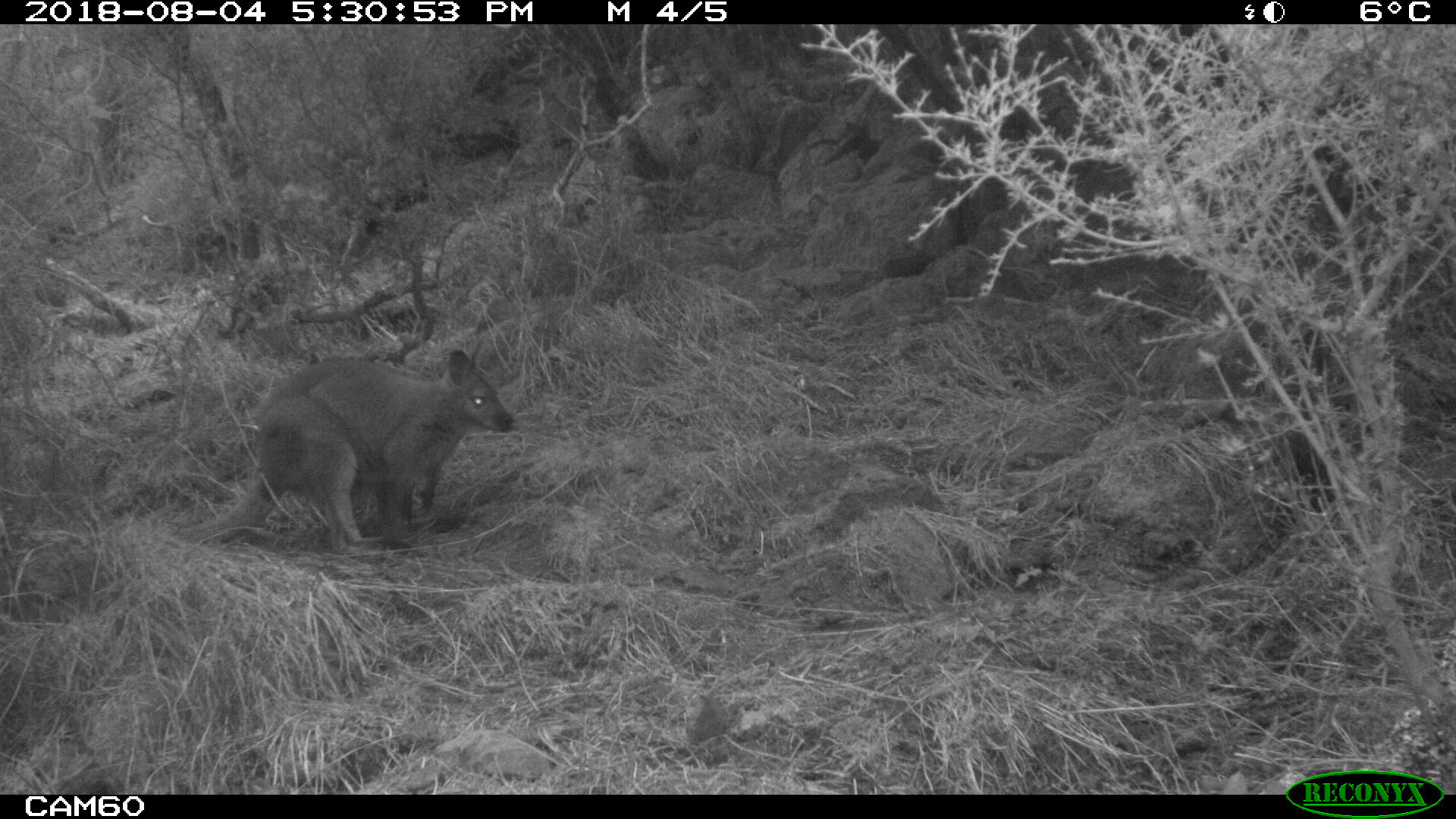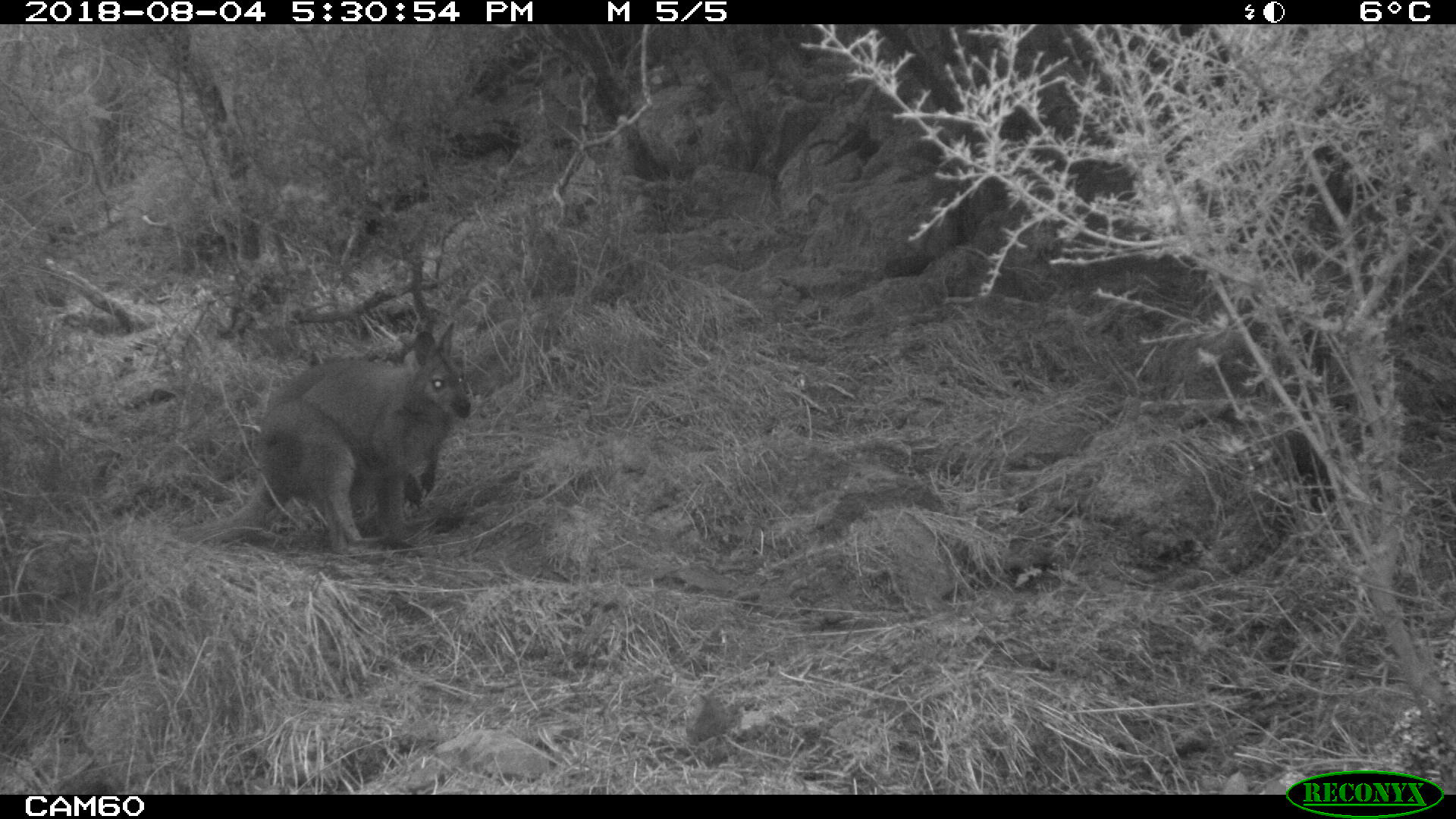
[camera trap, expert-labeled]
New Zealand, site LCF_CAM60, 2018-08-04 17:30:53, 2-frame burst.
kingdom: Animalia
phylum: Chordata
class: Mammalia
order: Diprotodontia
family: Macropodidae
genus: Notamacropus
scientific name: Notamacropus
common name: wallaby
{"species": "wallaby (Notamacropus)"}